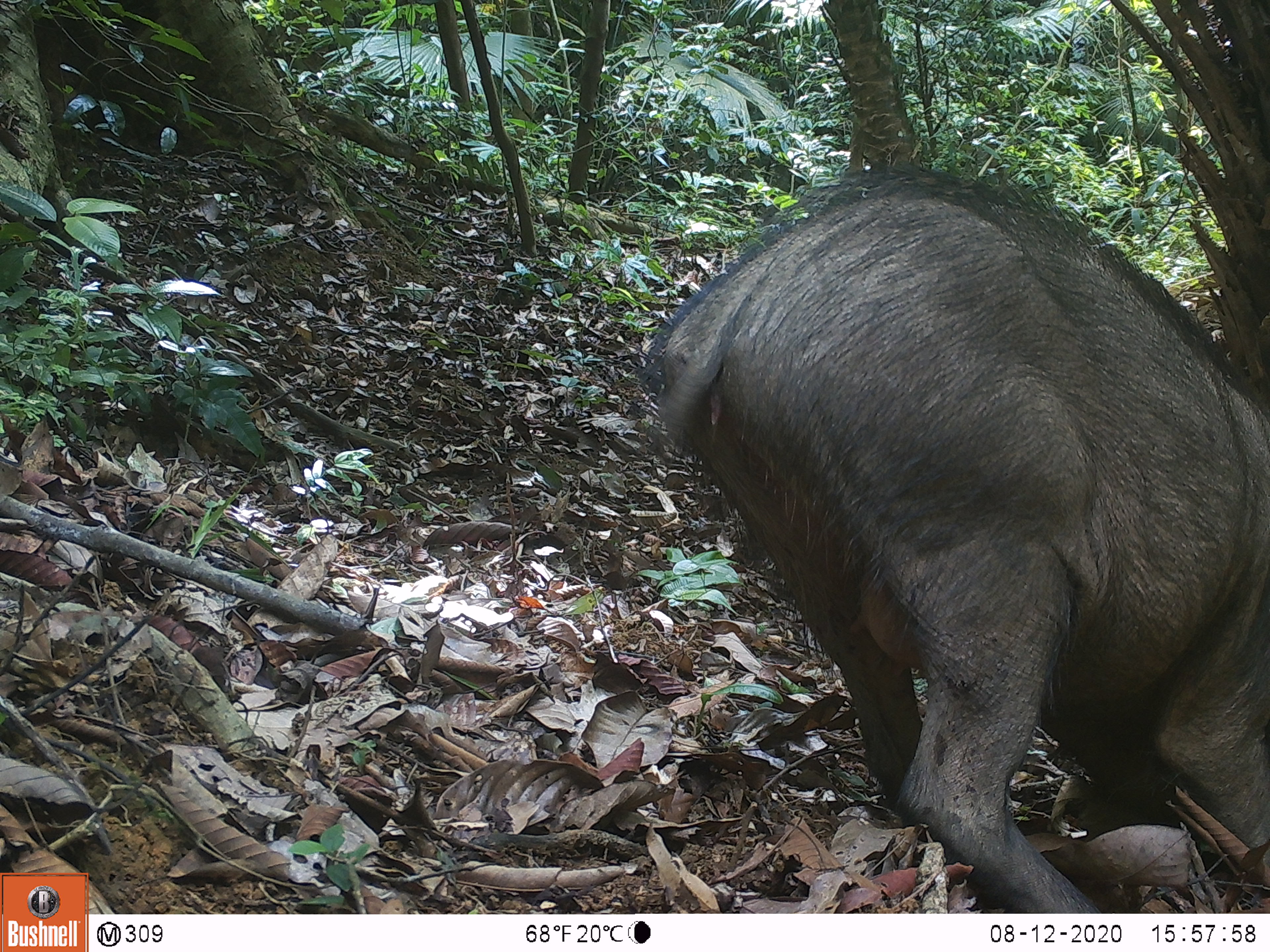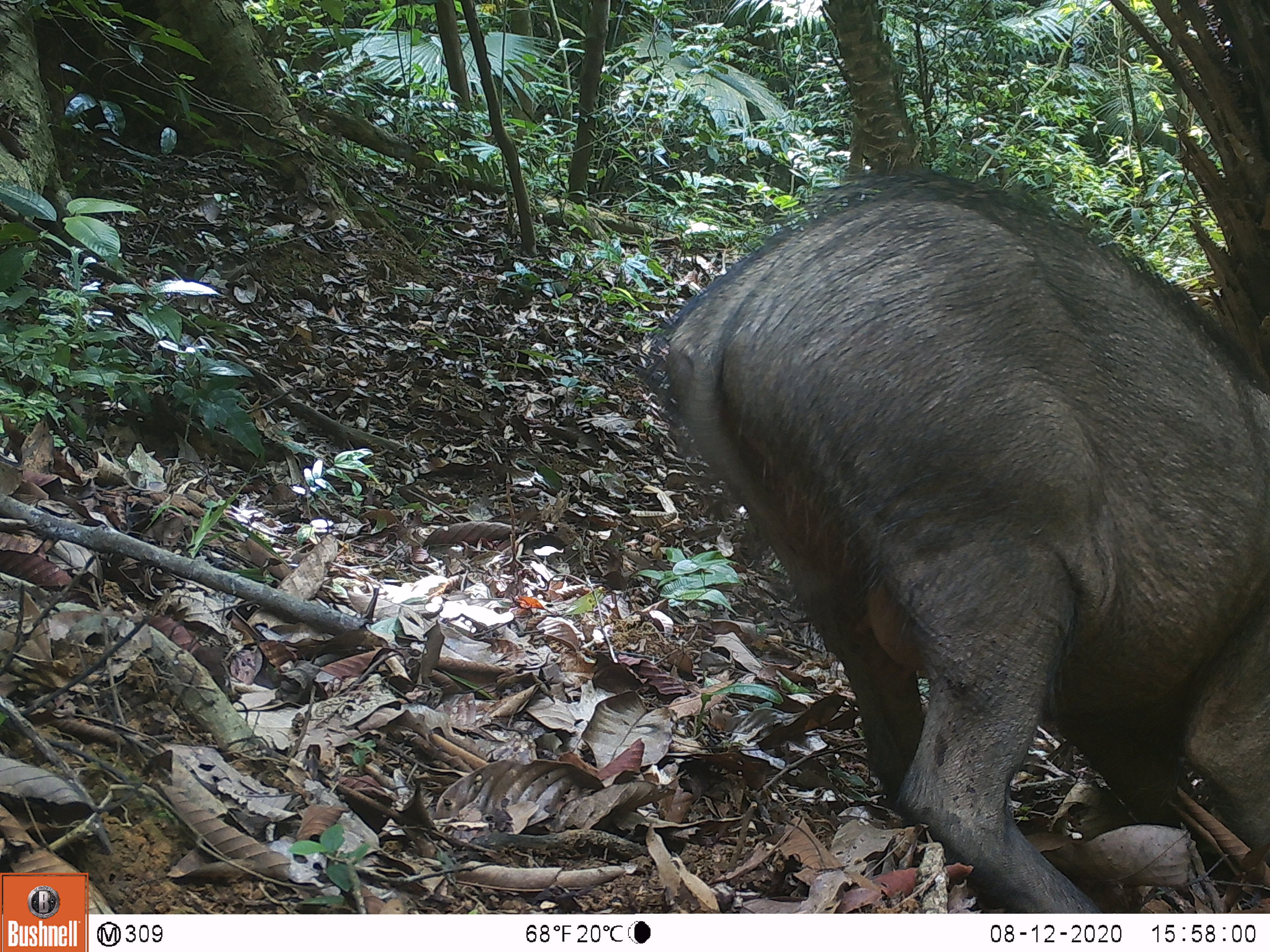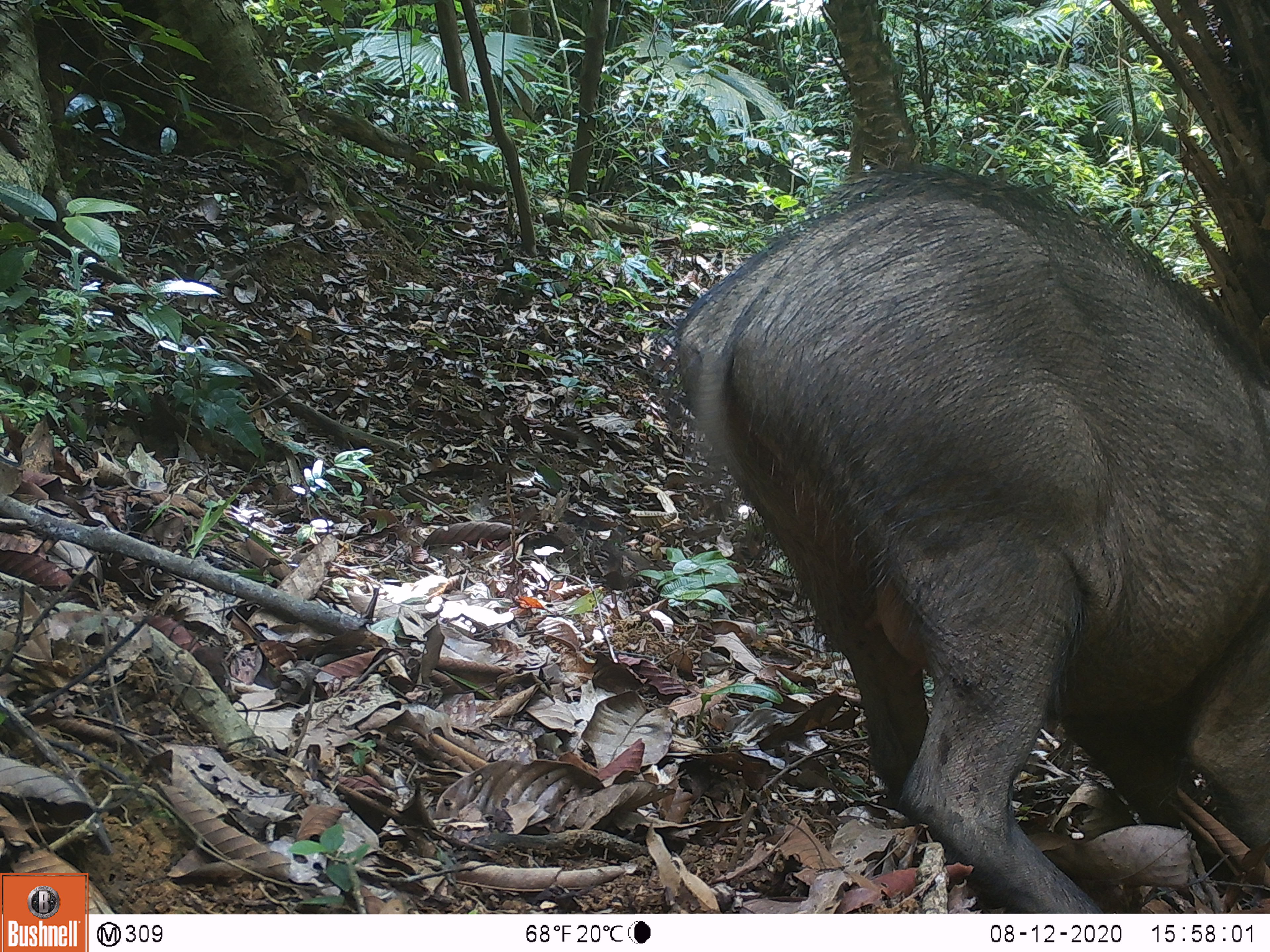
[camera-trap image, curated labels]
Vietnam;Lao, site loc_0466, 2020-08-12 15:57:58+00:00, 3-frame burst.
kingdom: Animalia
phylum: Chordata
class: Mammalia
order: Artiodactyla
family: Suidae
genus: Sus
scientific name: Sus scrofa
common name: eurasian wild pig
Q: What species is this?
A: Eurasian wild pig (Sus scrofa).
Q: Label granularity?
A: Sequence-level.